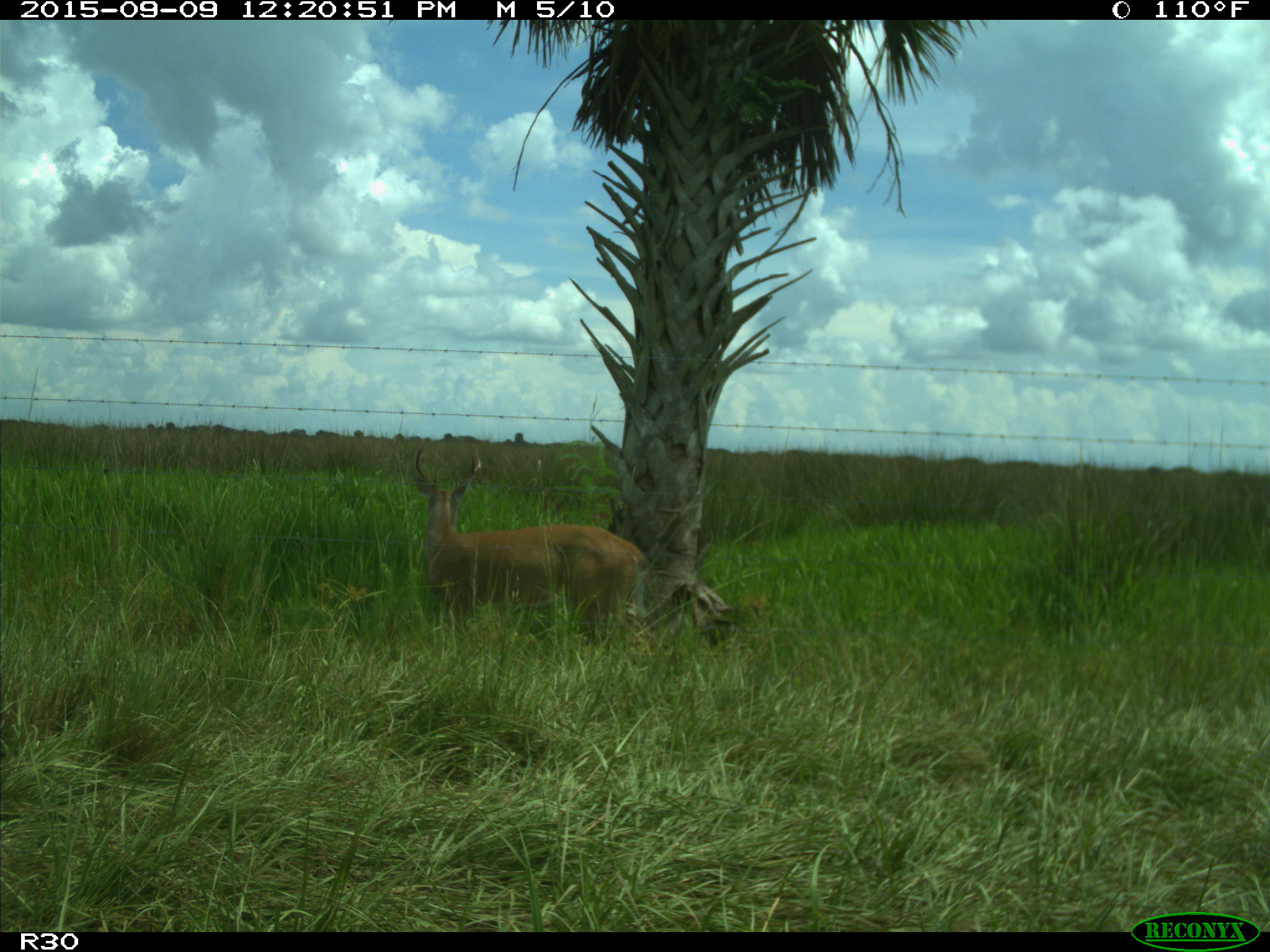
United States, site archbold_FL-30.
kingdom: Animalia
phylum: Chordata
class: Mammalia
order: Artiodactyla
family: Cervidae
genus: Odocoileus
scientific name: Odocoileus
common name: deer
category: unidentified deer